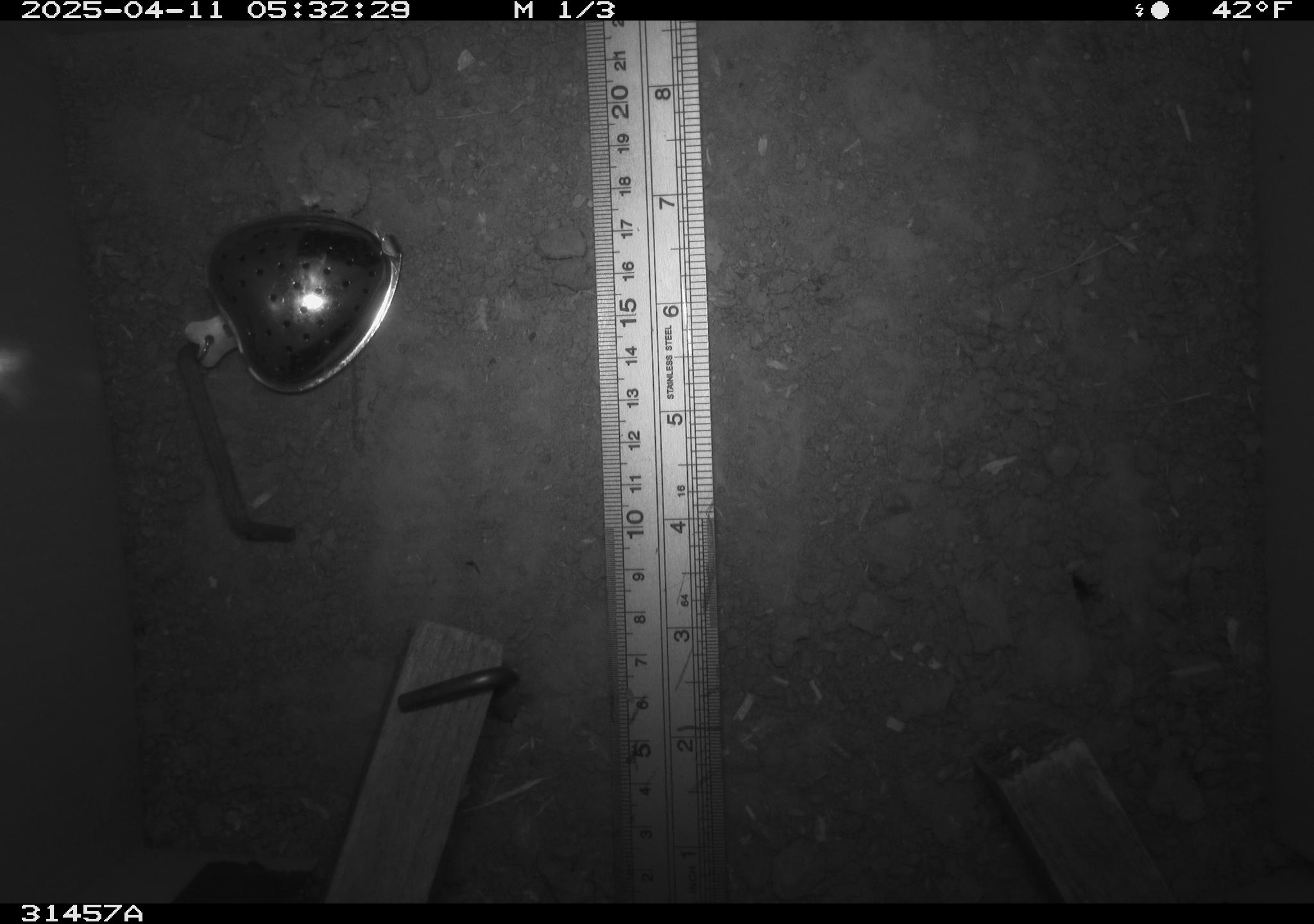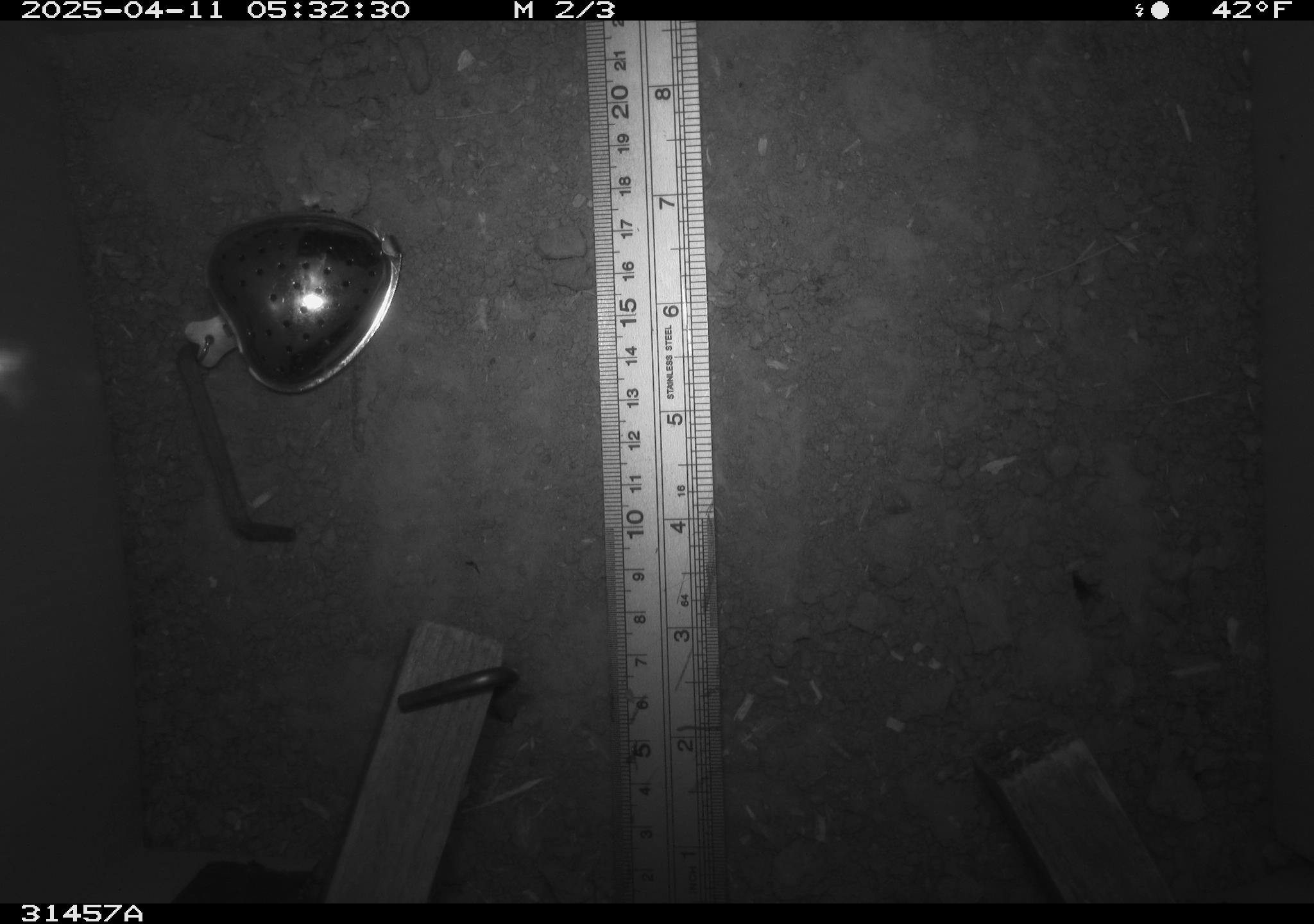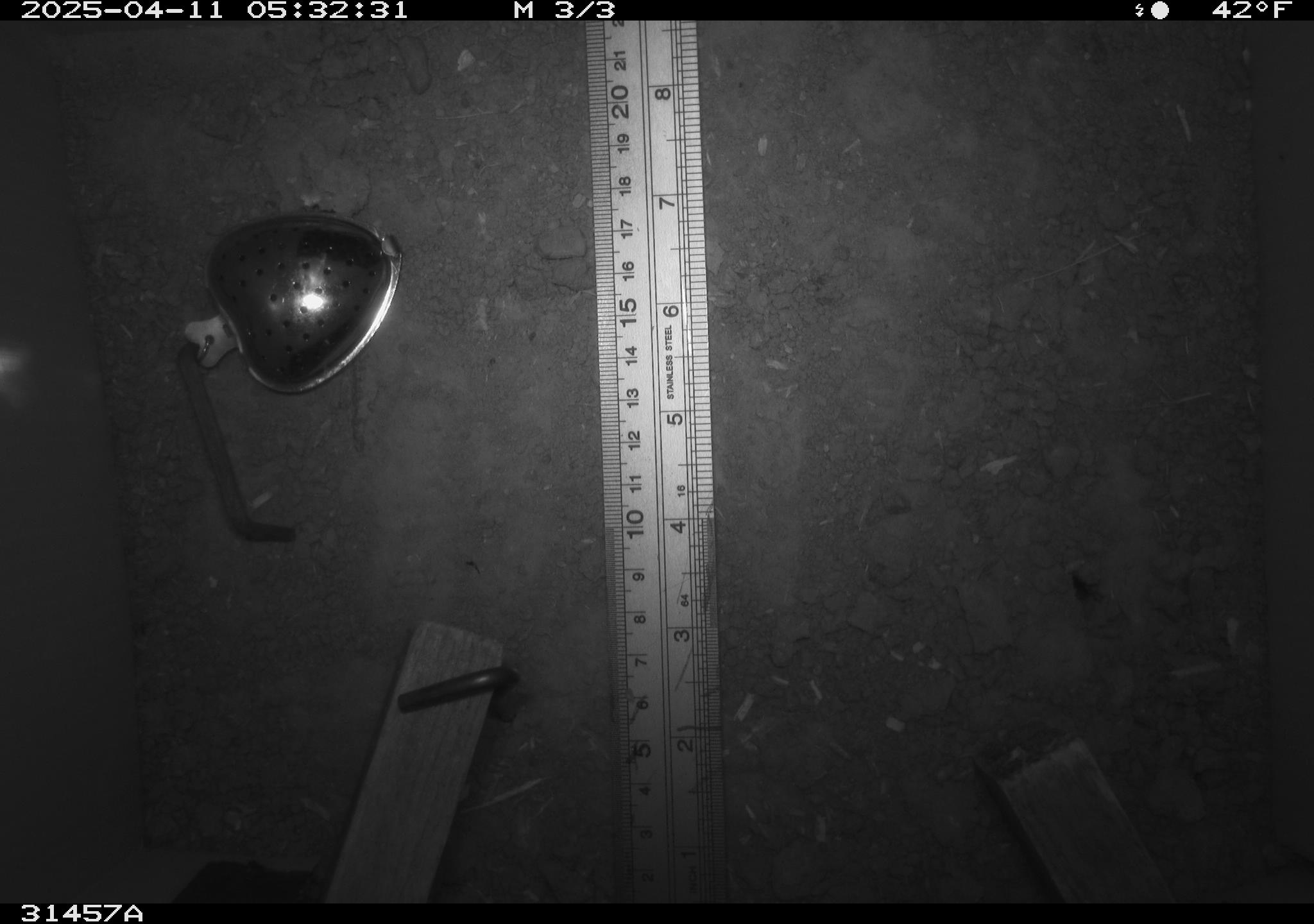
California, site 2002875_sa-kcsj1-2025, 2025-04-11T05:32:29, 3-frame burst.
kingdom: Animalia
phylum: Chordata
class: Mammalia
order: Rodentia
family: Muridae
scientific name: Muridae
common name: murids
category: muridae family